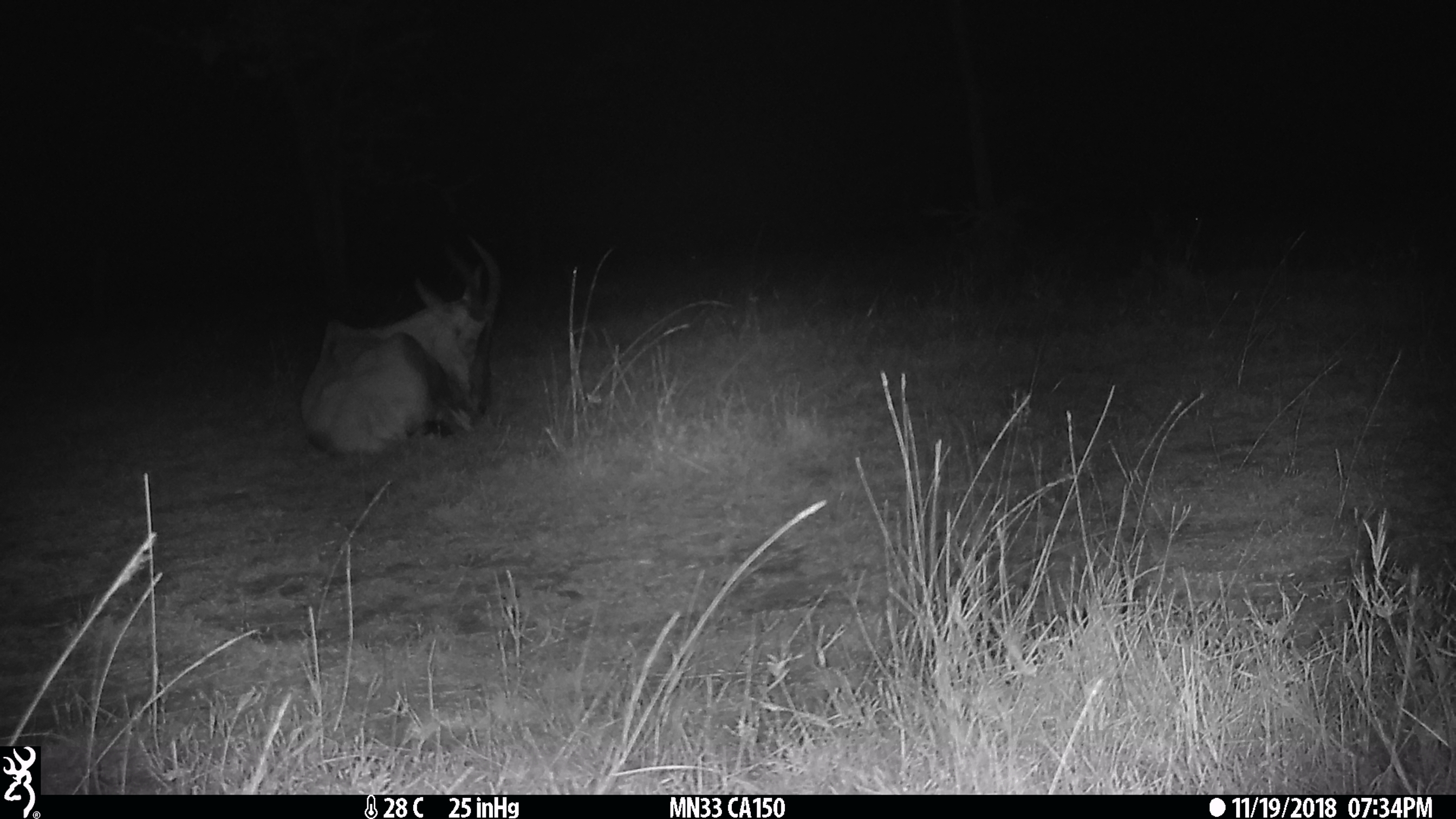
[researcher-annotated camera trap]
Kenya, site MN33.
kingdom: Animalia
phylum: Chordata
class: Mammalia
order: Artiodactyla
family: Bovidae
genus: Damaliscus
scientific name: Damaliscus lunatus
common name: topi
Topi (Damaliscus lunatus).